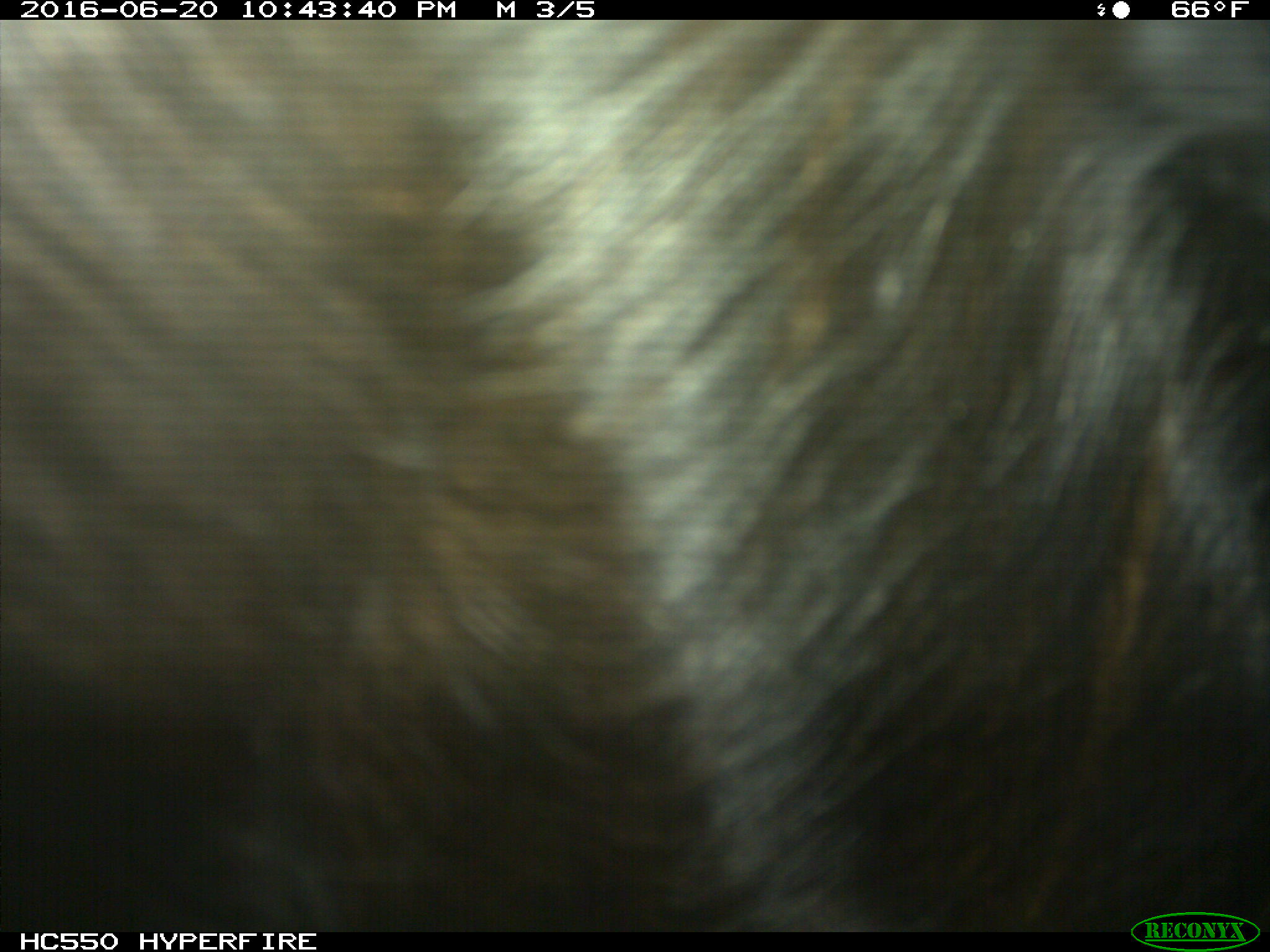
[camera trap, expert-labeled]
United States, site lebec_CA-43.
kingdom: Animalia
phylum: Chordata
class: Mammalia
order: Artiodactyla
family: Bovidae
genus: Bos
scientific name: Bos taurus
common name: domestic cow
Bos taurus (domestic cow).